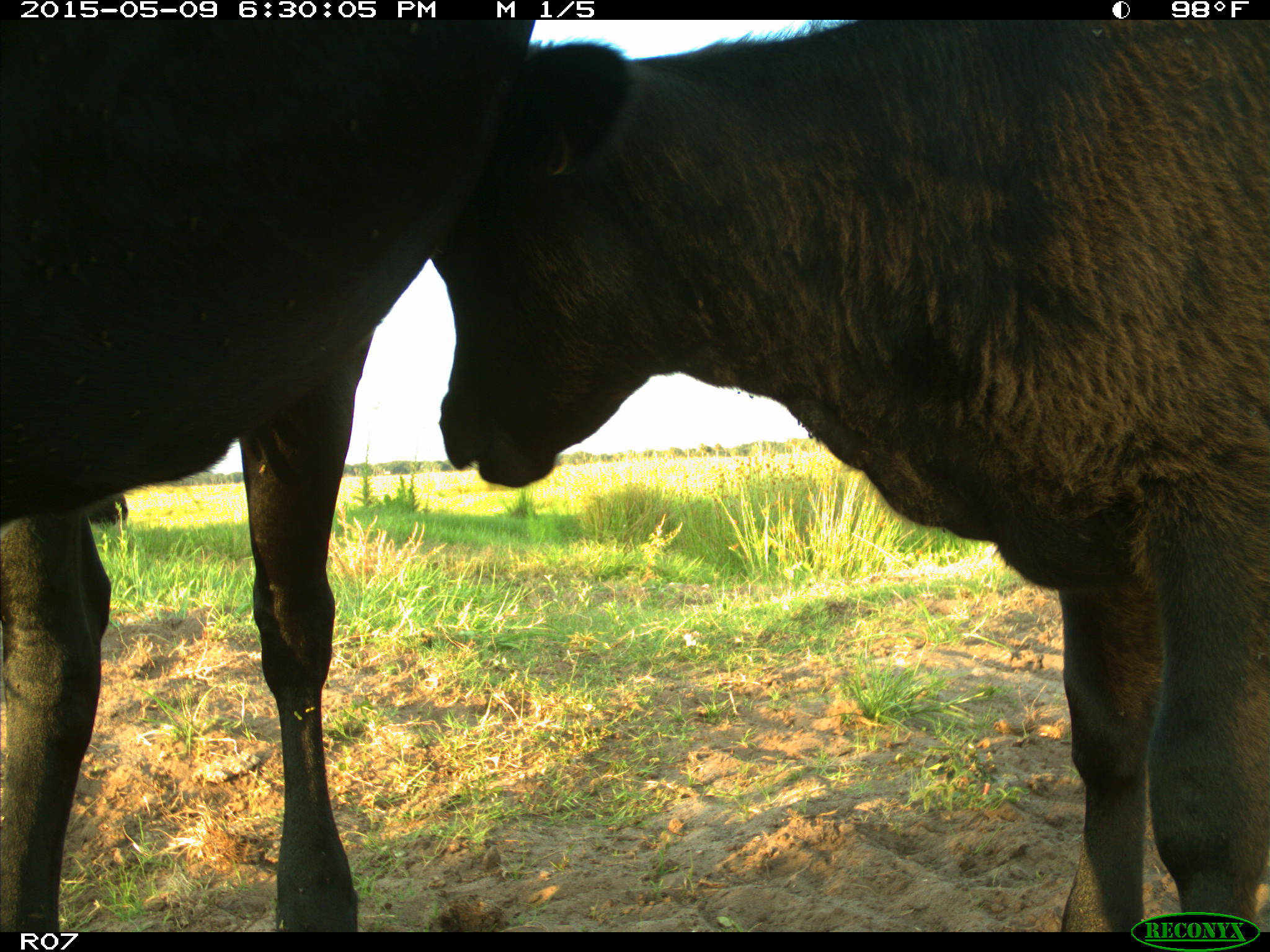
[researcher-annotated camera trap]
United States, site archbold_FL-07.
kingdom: Animalia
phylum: Chordata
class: Mammalia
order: Artiodactyla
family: Bovidae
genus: Bos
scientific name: Bos taurus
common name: domestic cow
Bos taurus (domestic cow).